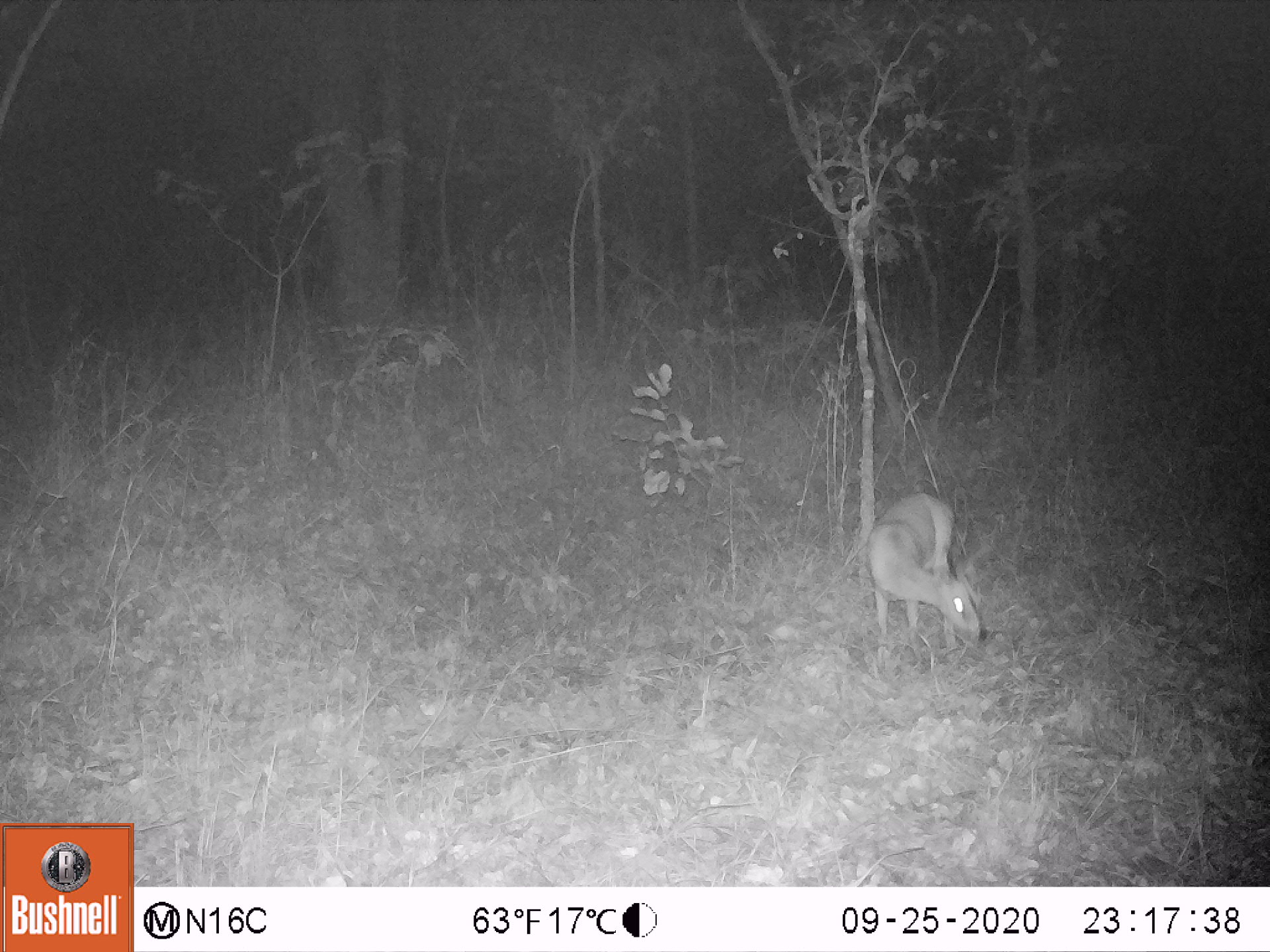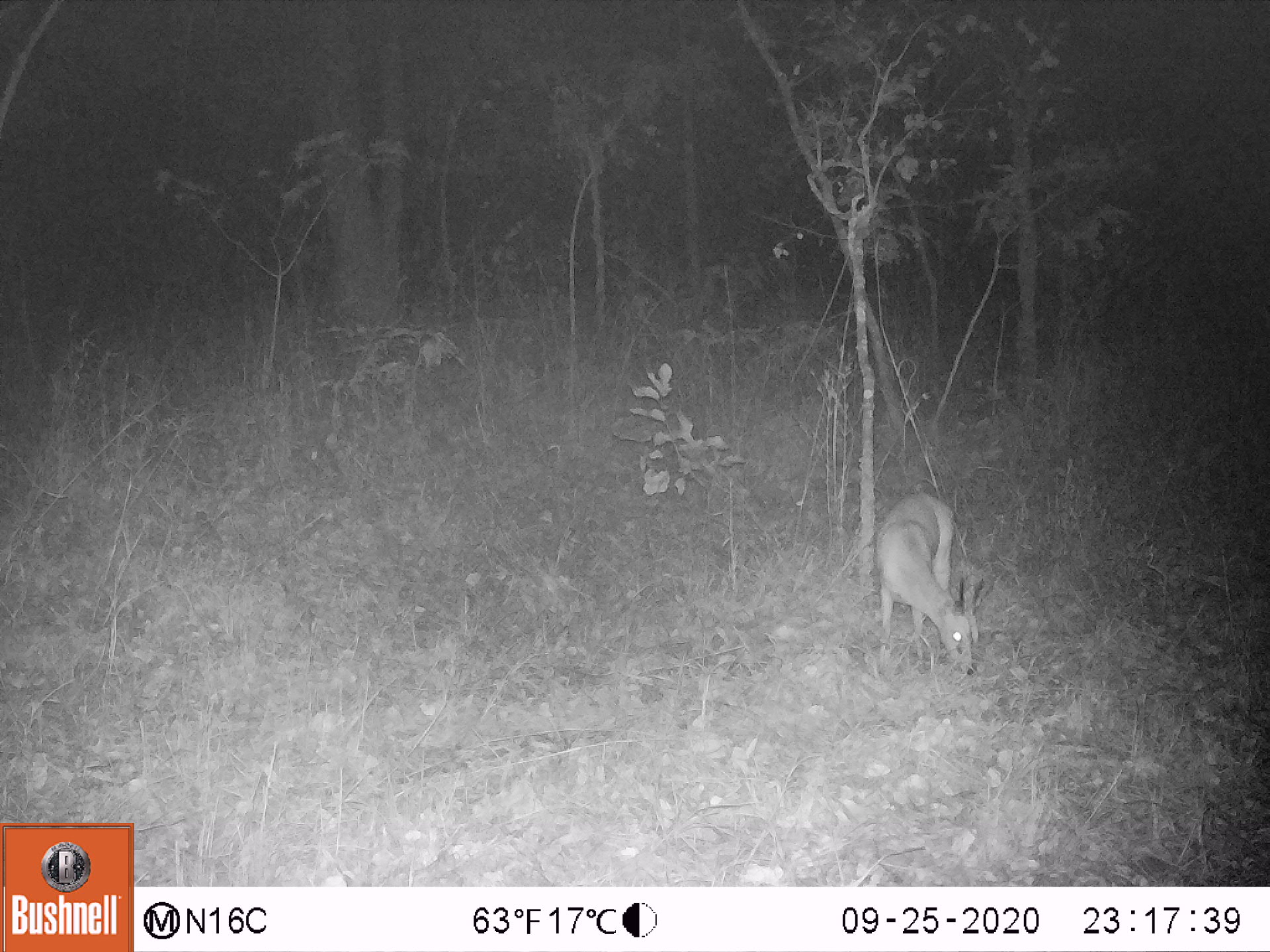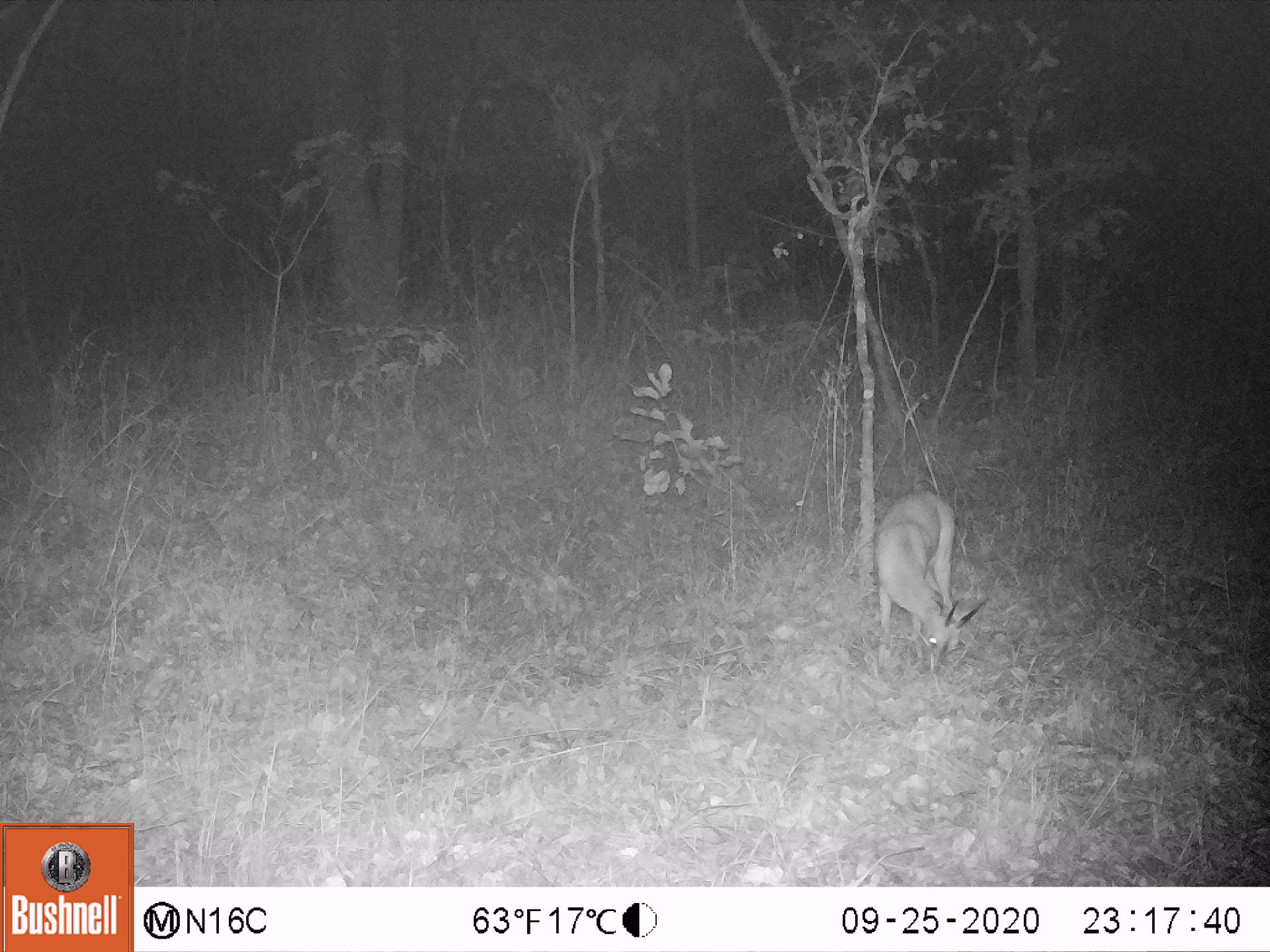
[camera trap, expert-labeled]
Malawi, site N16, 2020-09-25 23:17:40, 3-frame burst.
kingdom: Animalia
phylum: Chordata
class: Mammalia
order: Artiodactyla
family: Bovidae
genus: Sylvicapra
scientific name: Sylvicapra grimmia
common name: common duiker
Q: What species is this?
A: Common duiker (Sylvicapra grimmia).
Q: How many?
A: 1.